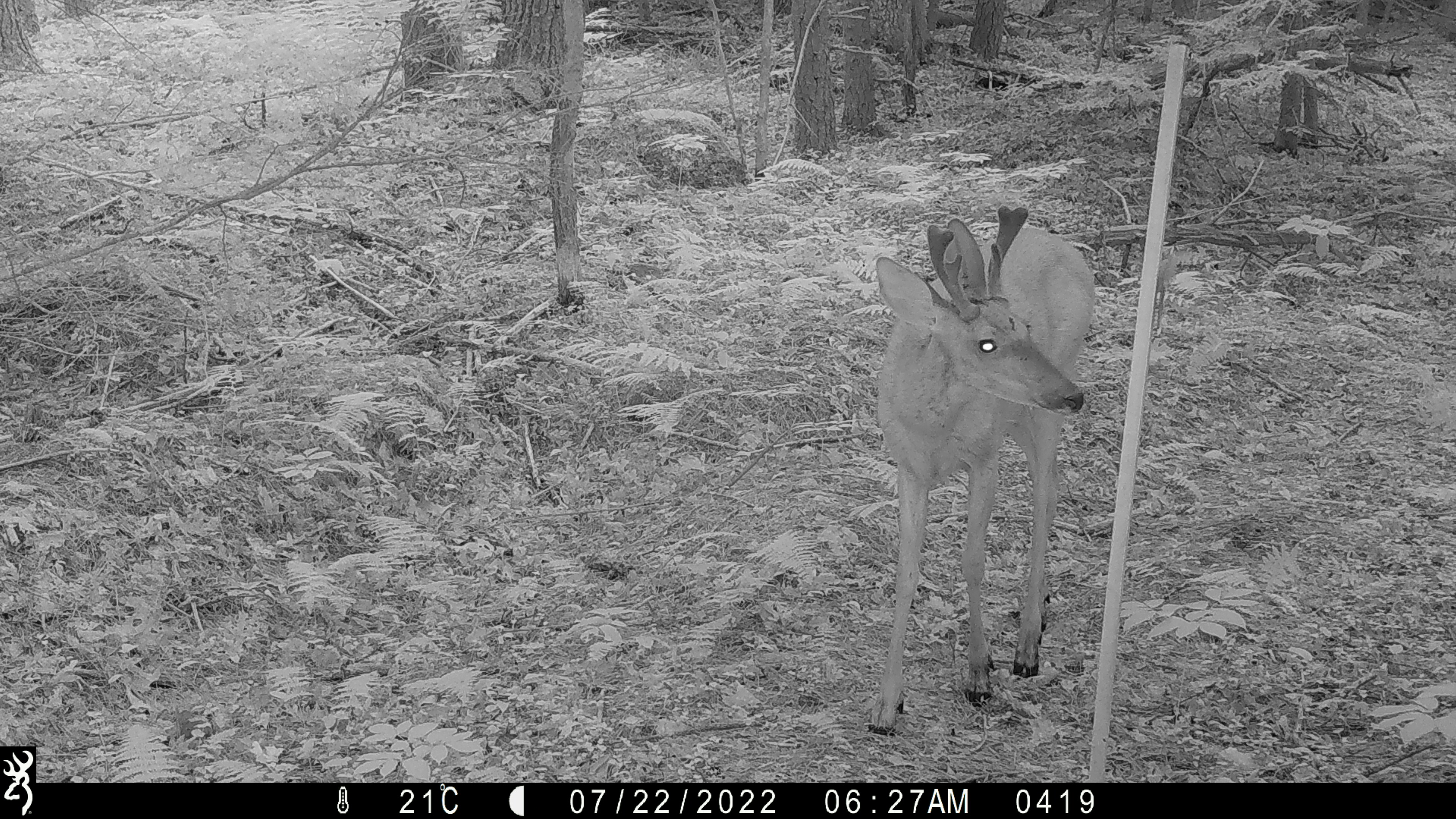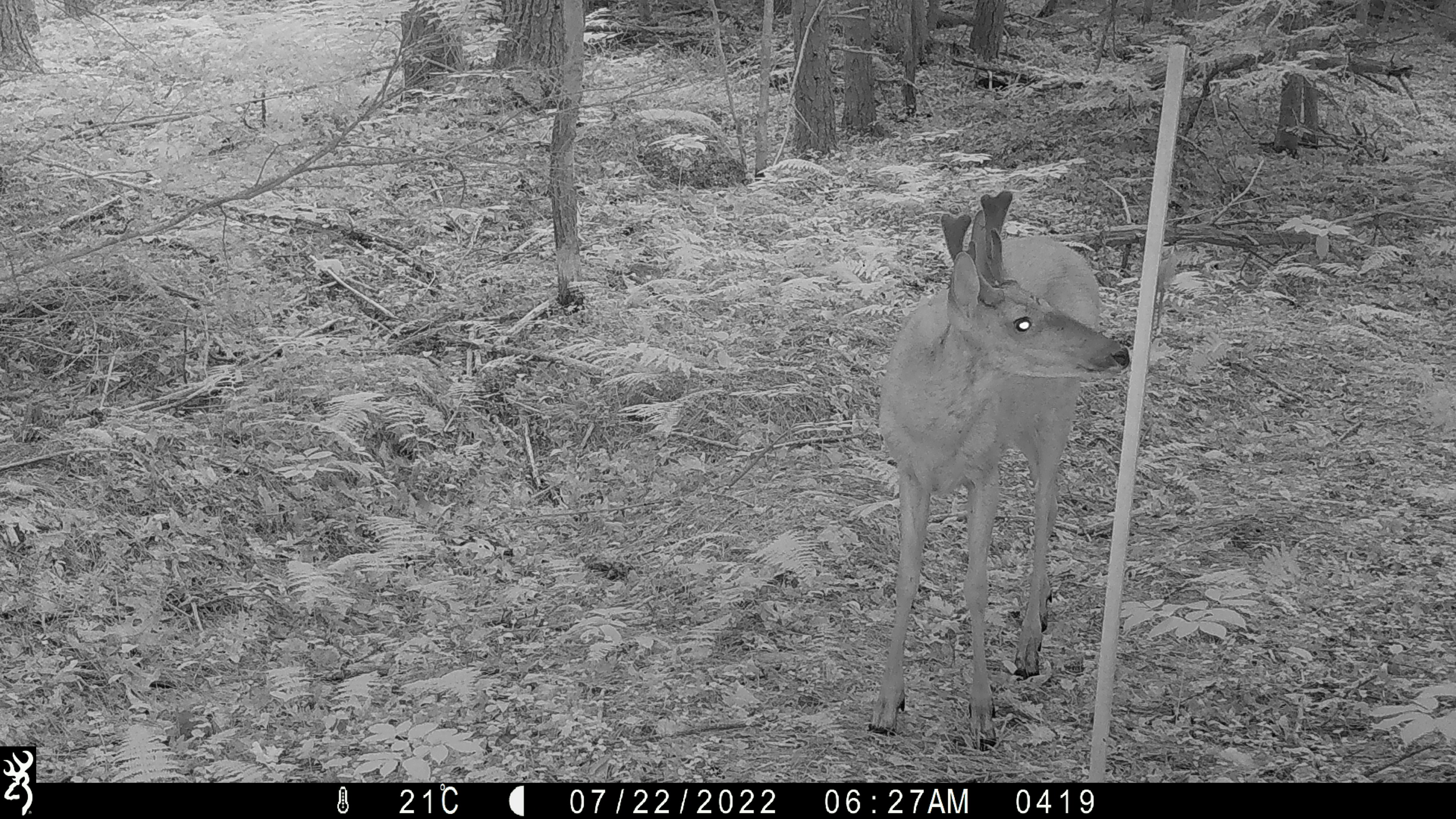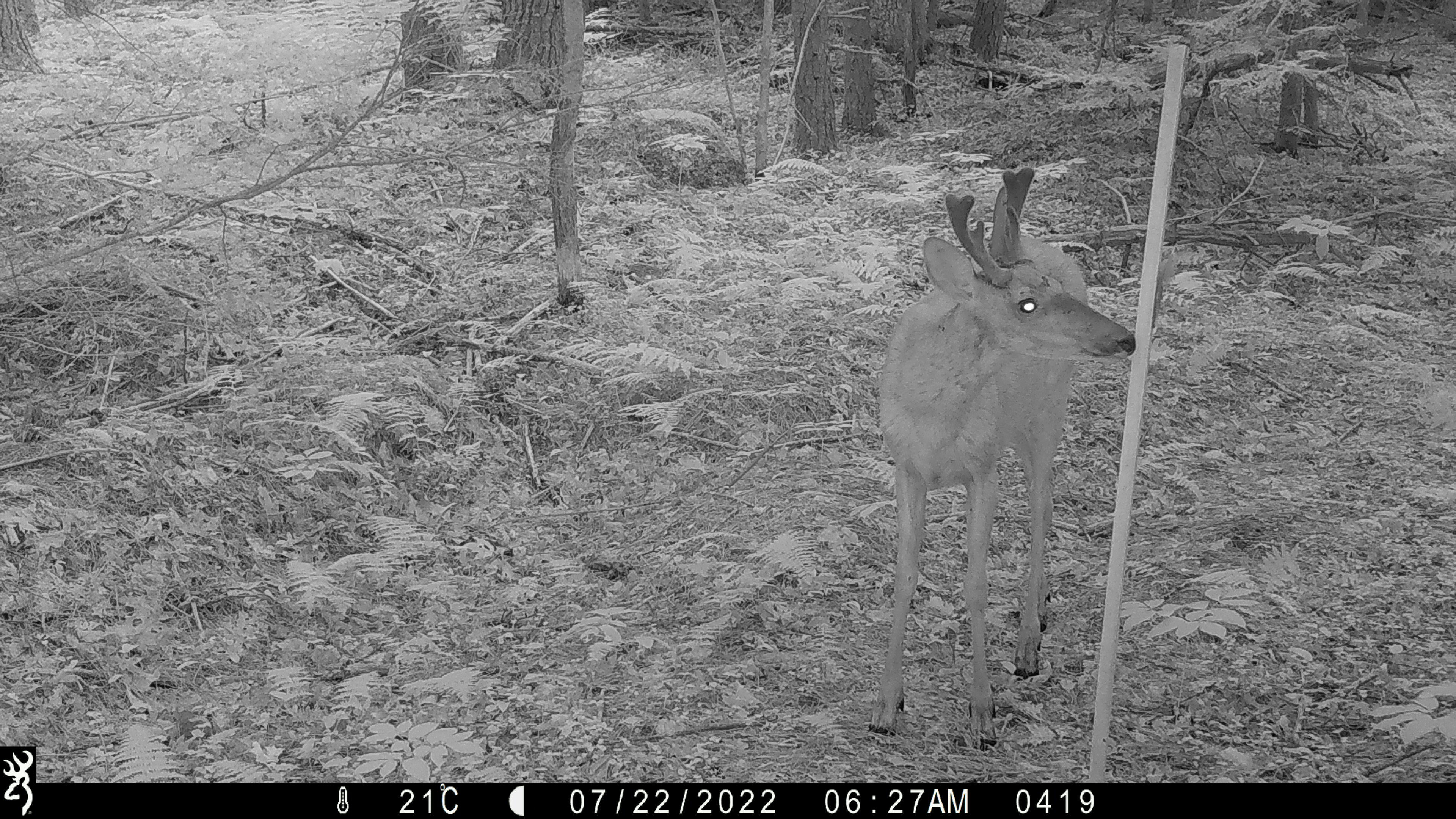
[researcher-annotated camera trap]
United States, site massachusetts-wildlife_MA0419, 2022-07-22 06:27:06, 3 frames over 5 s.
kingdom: Animalia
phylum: Chordata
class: Mammalia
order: Artiodactyla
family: Cervidae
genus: Odocoileus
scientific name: Odocoileus virginianus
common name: white-tailed deer